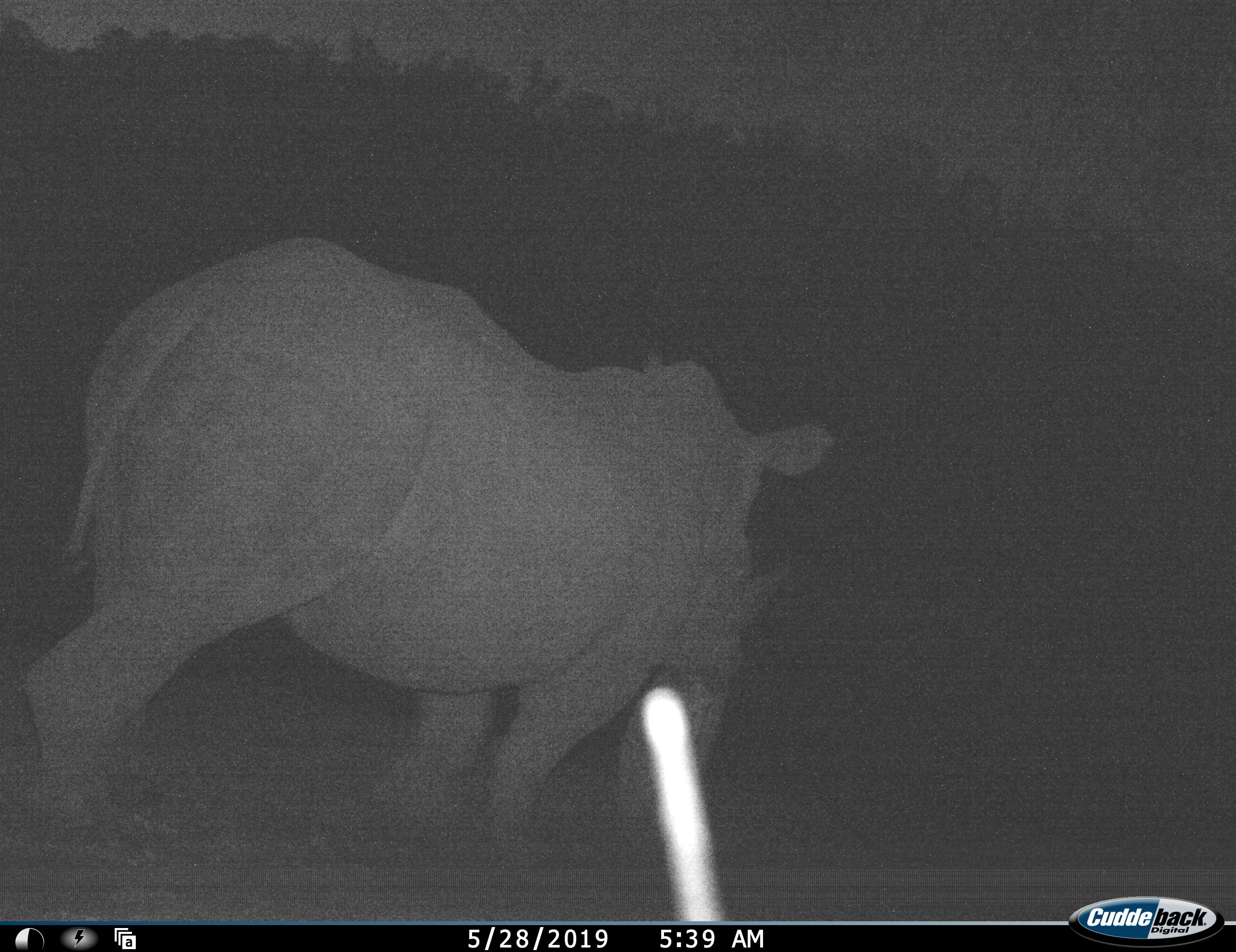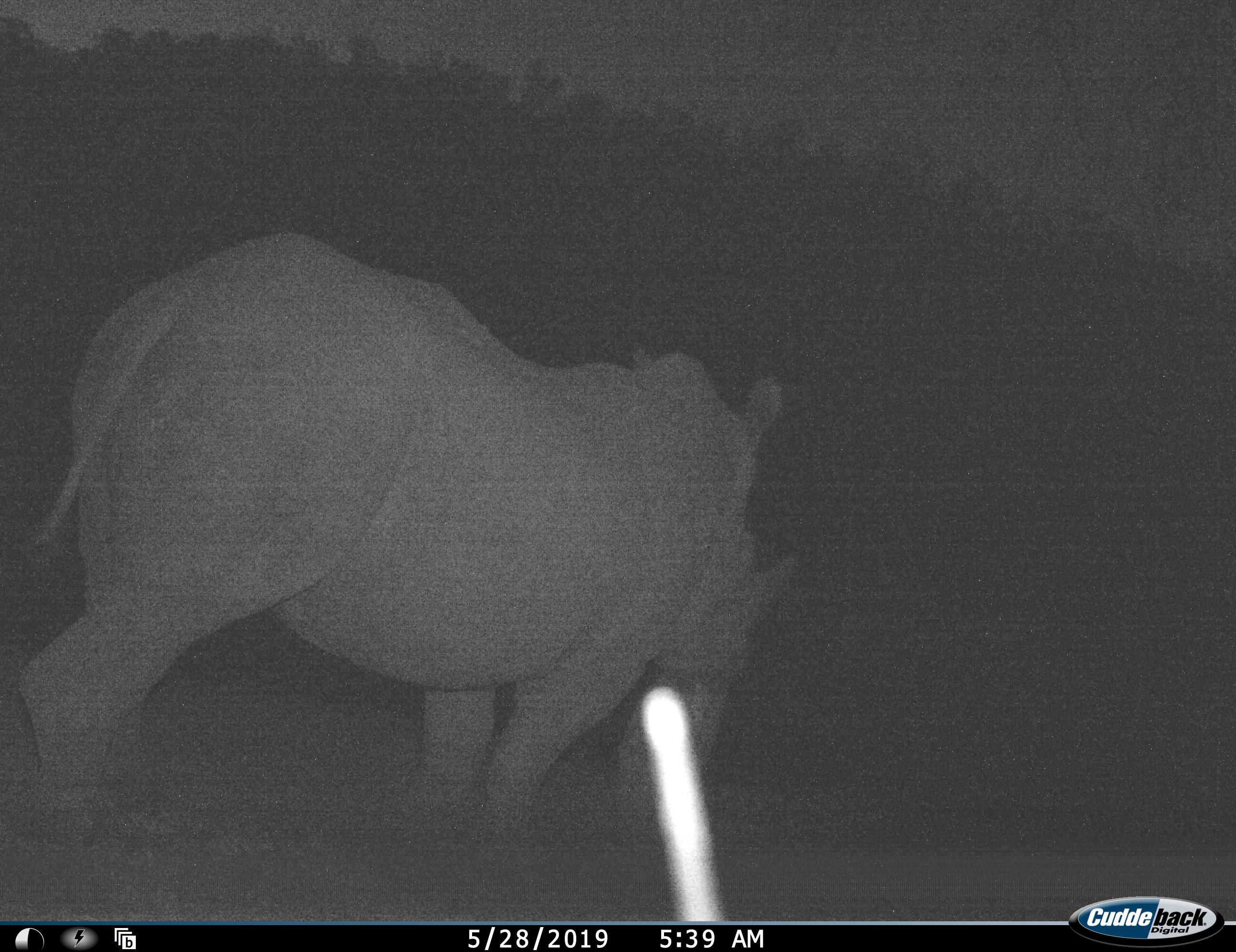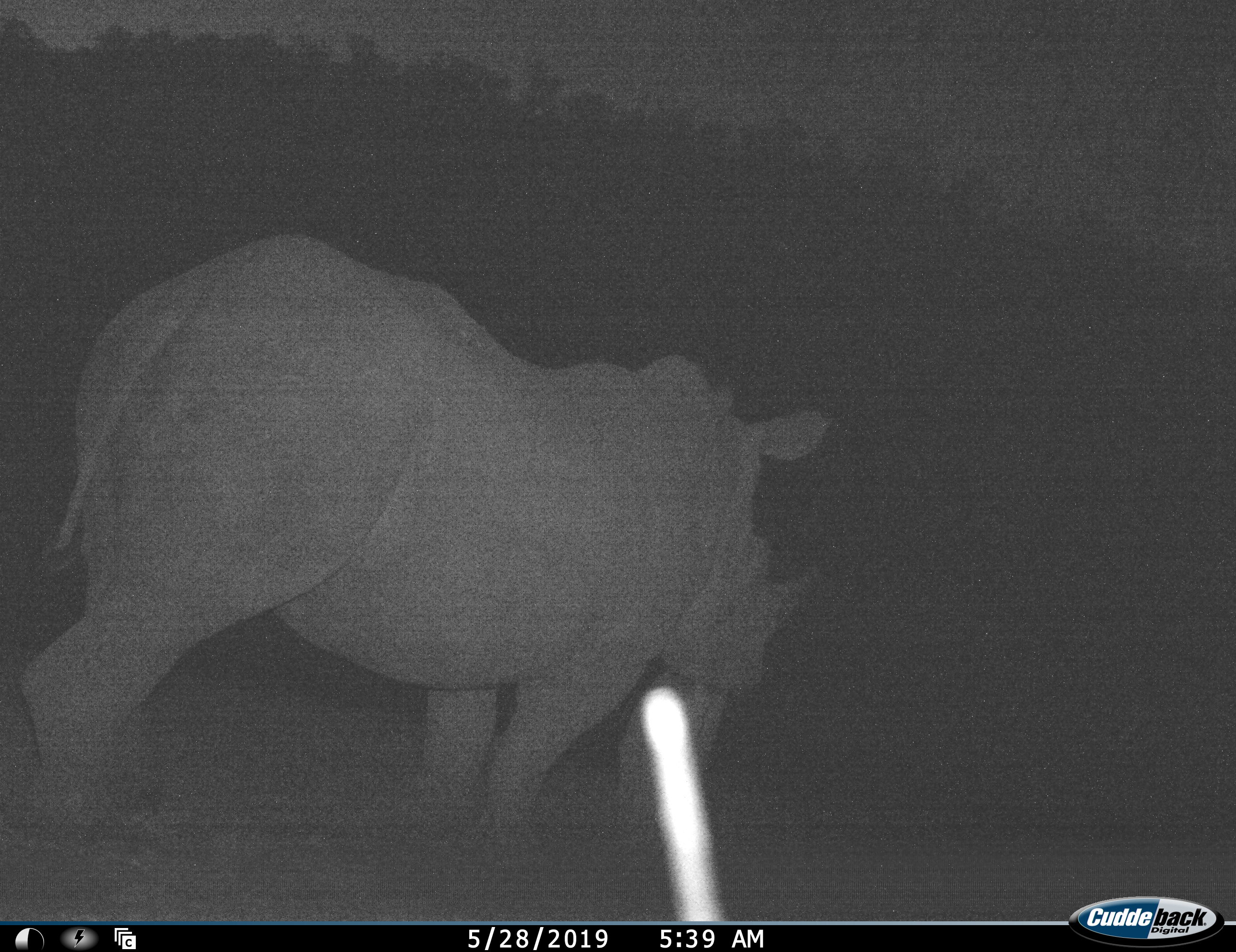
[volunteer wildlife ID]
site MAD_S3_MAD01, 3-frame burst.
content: unidentified animal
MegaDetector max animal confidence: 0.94